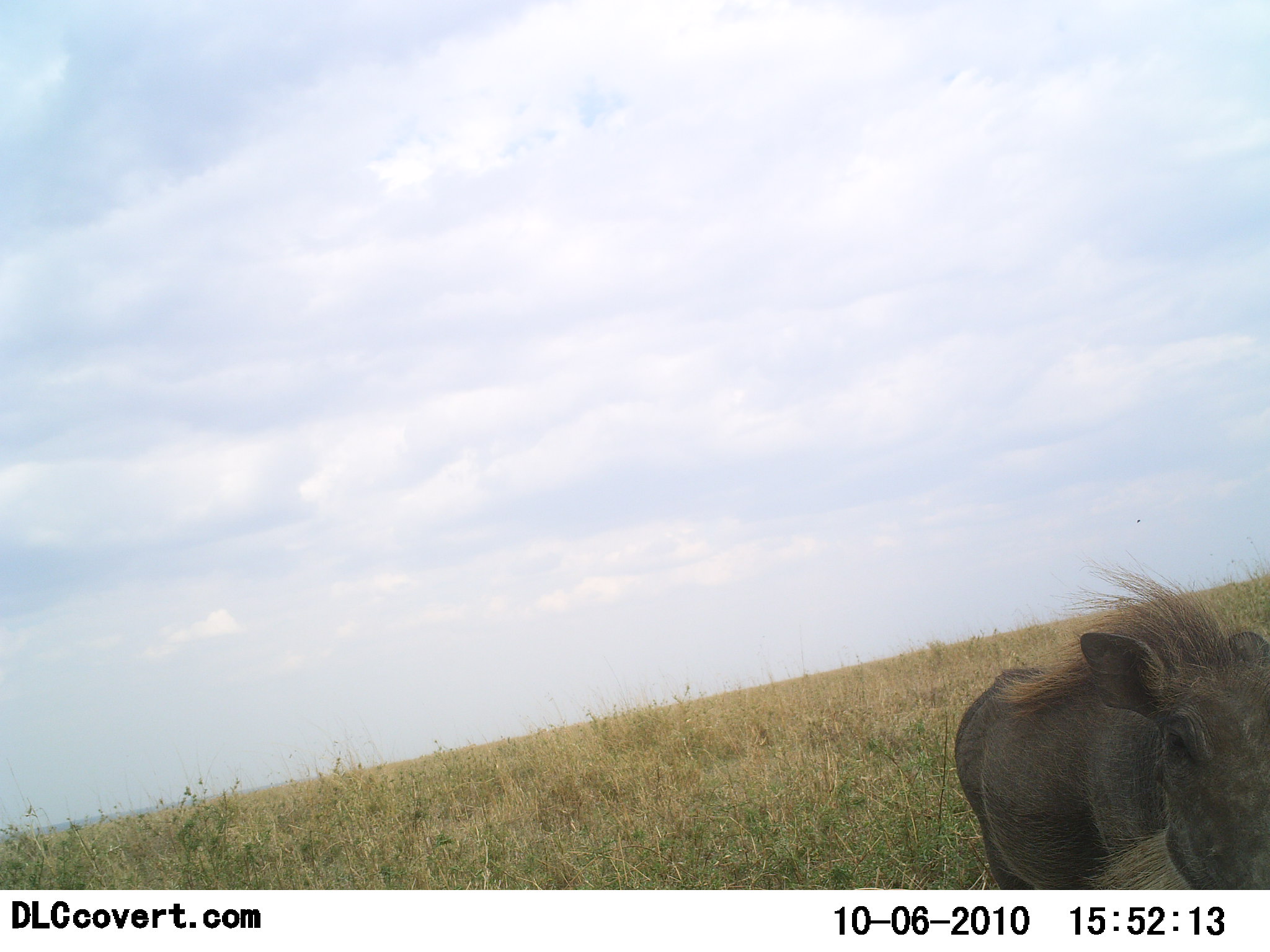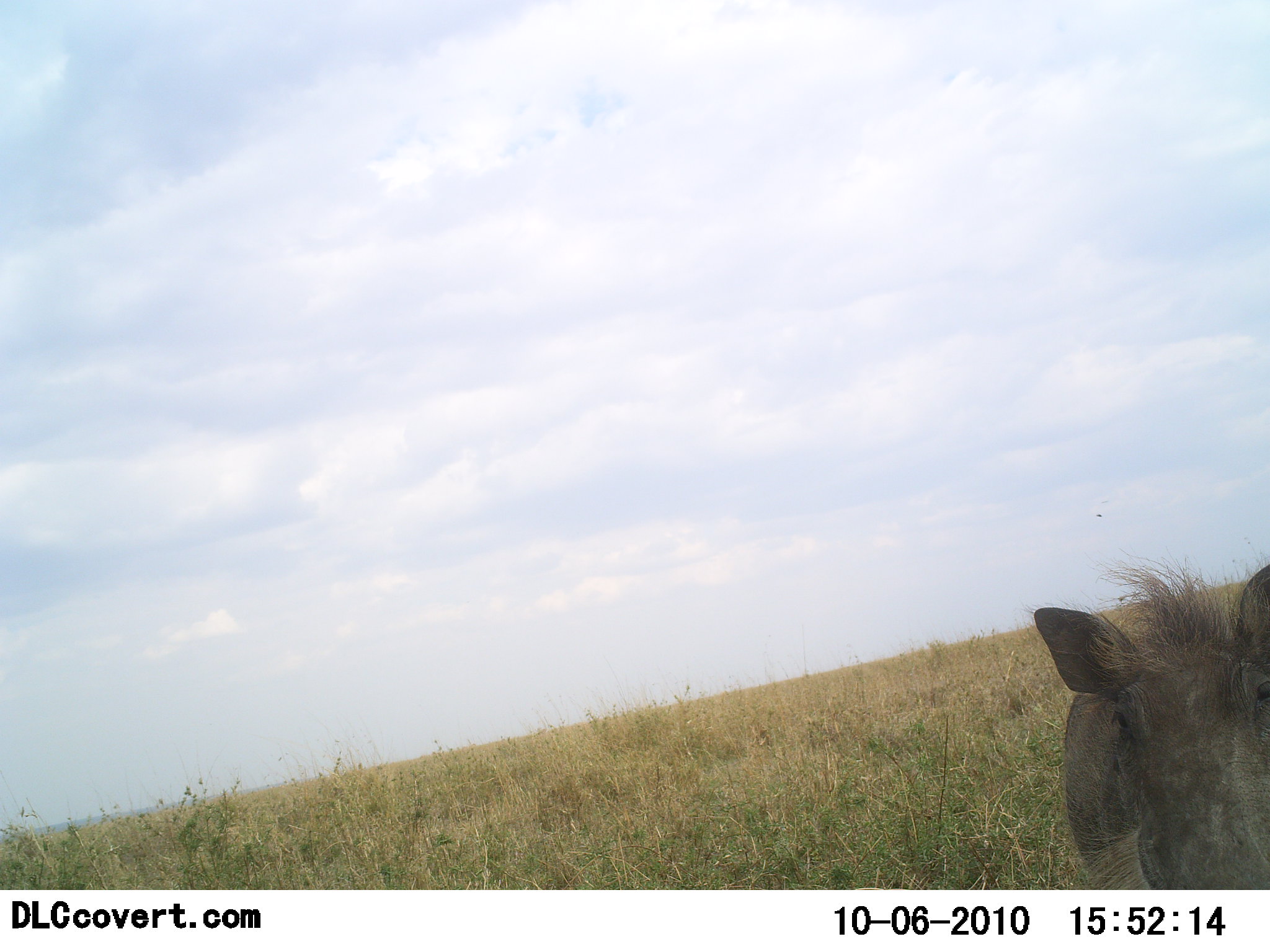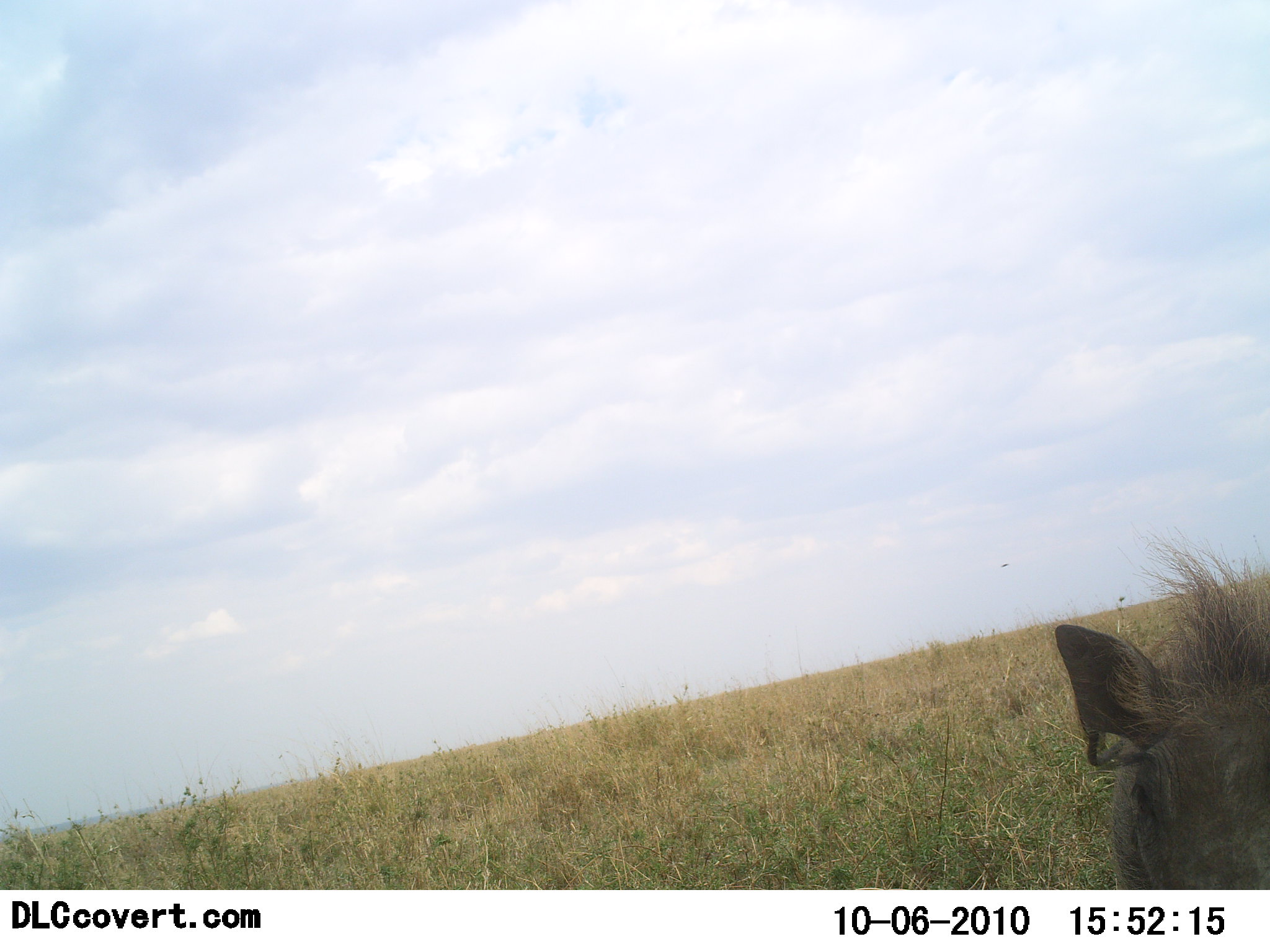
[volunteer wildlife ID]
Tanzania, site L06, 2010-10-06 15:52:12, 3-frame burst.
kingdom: Animalia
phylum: Chordata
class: Mammalia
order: Artiodactyla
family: Suidae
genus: Phacochoerus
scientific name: Phacochoerus africanus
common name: warthog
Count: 1.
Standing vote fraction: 75%.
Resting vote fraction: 0%.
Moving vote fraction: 33%.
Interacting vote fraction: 0%.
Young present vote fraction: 0%.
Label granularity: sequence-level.